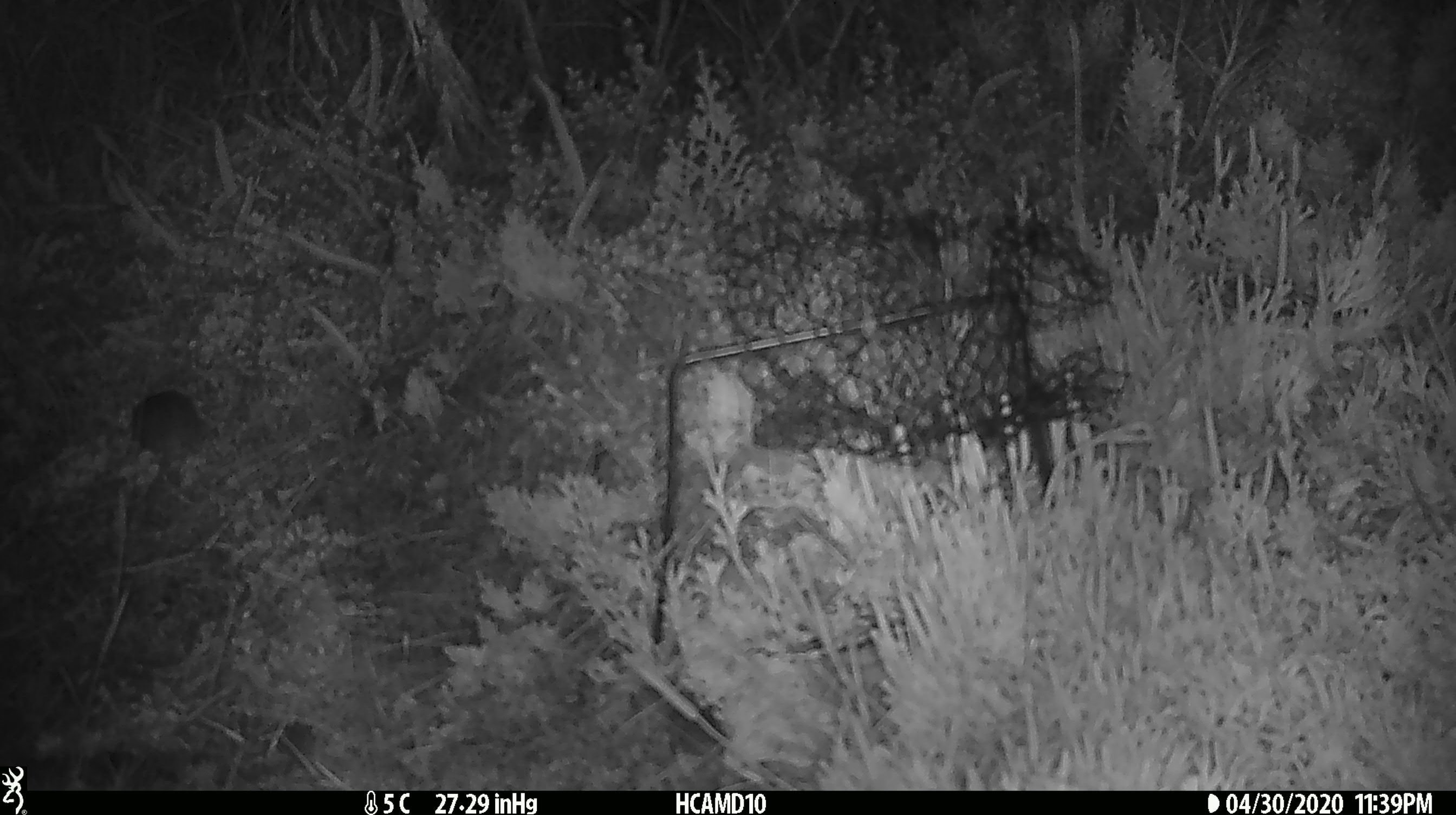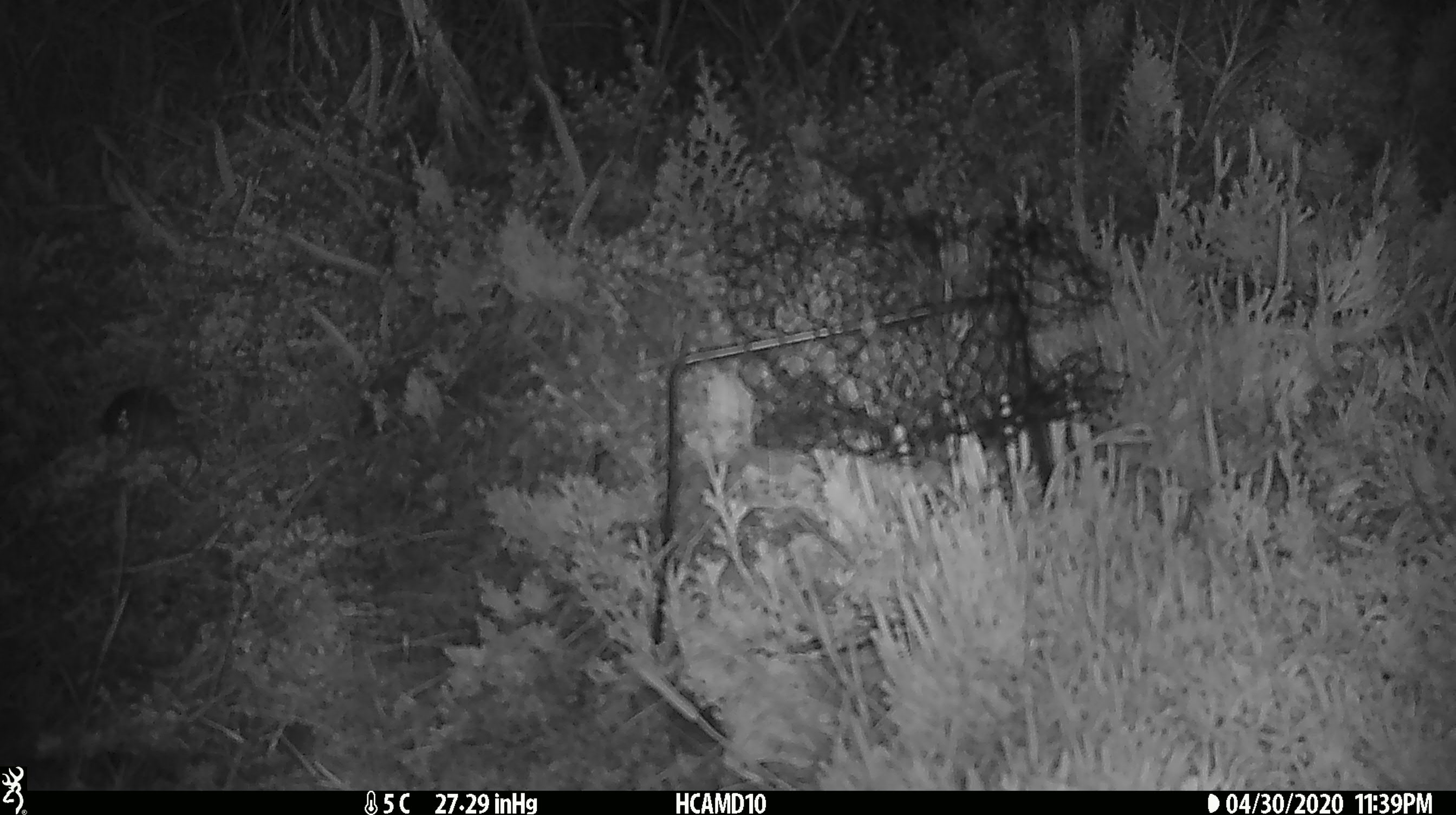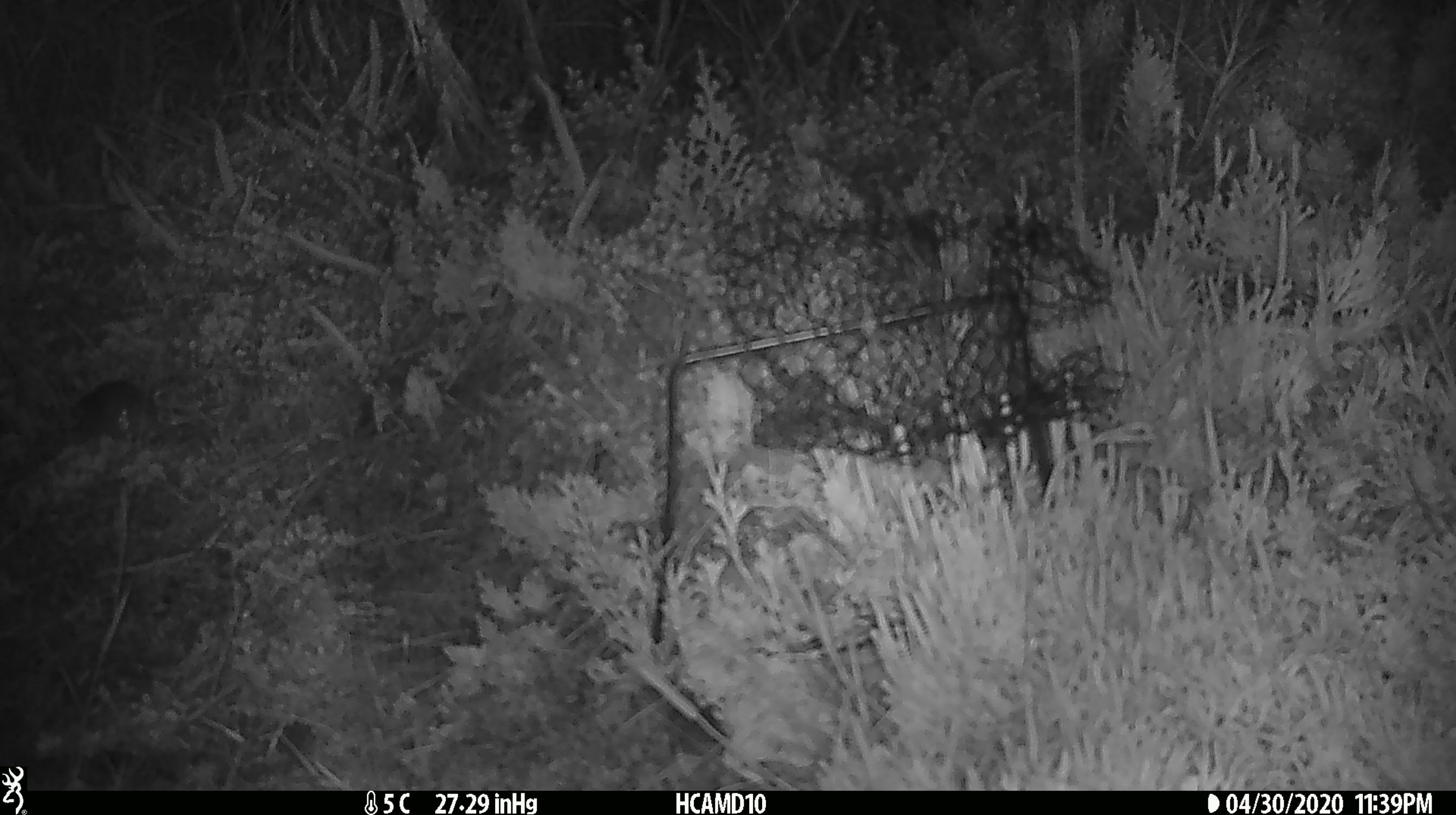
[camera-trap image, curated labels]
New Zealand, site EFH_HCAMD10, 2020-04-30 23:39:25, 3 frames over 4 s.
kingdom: Animalia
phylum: Chordata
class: Mammalia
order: Rodentia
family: Muridae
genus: Mus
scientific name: Mus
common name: mouse